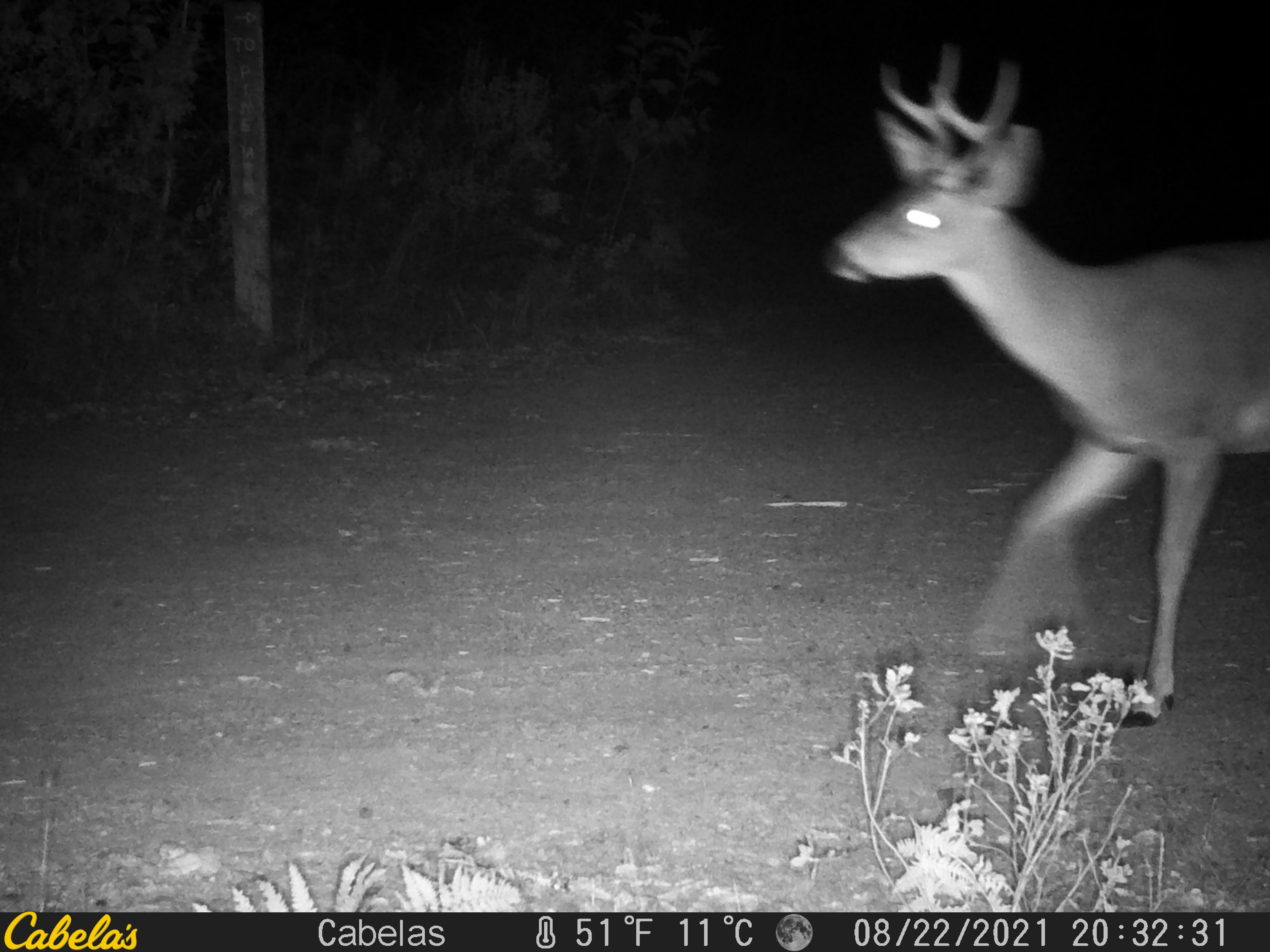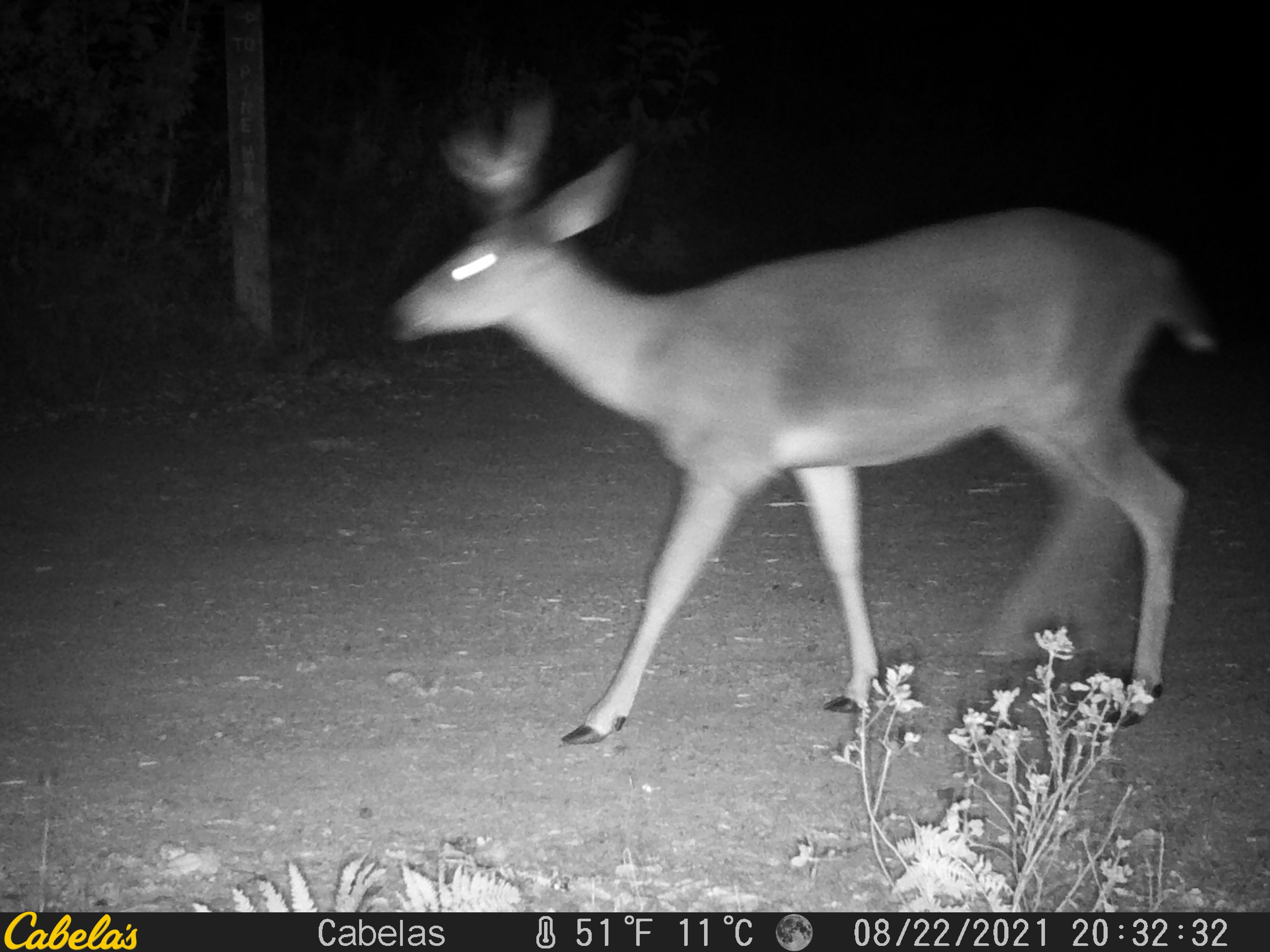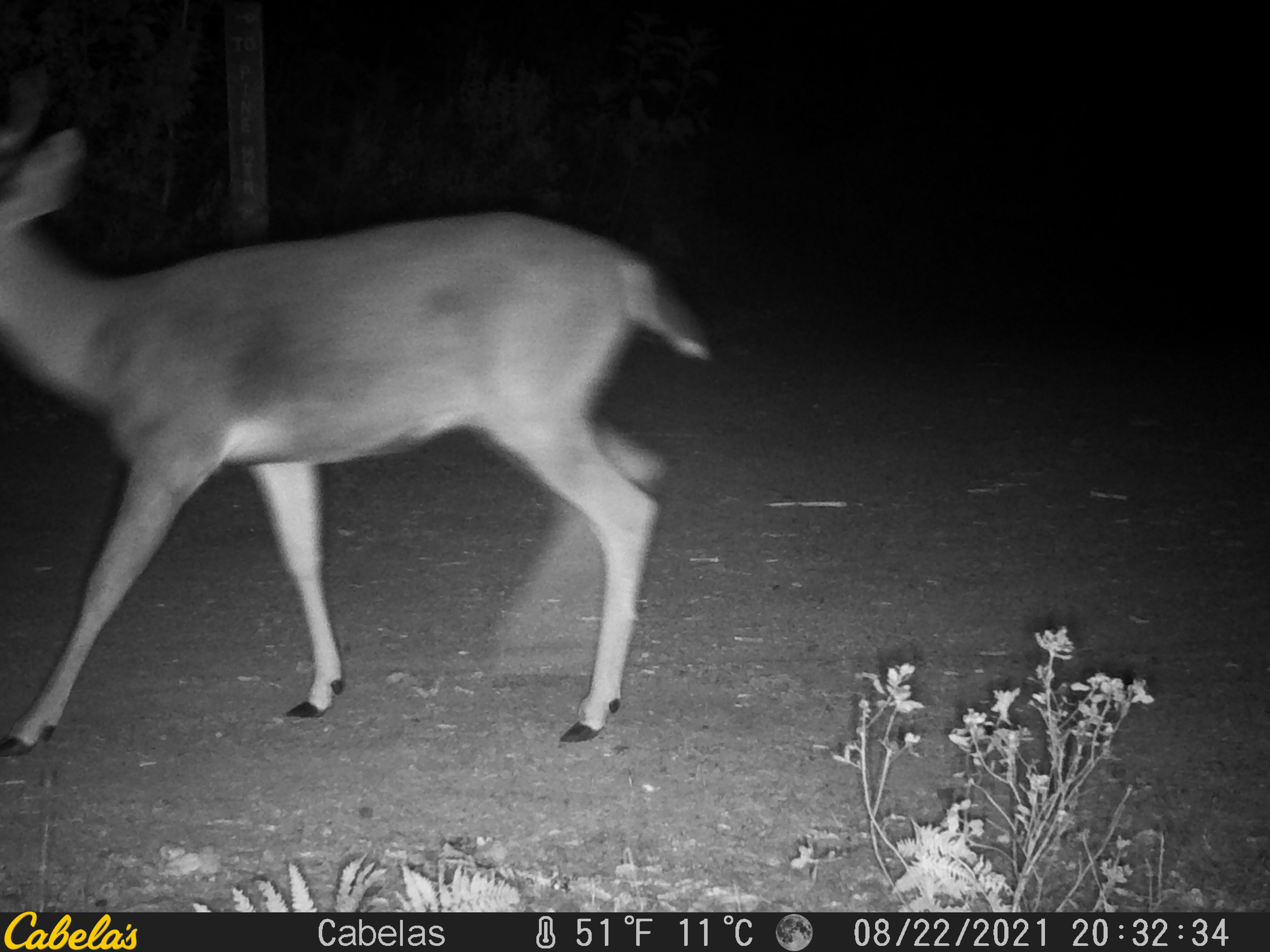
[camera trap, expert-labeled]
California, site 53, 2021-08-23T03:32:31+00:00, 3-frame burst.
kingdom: Animalia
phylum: Chordata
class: Mammalia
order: Artiodactyla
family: Cervidae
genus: Odocoileus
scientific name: Odocoileus hemionus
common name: mule deer